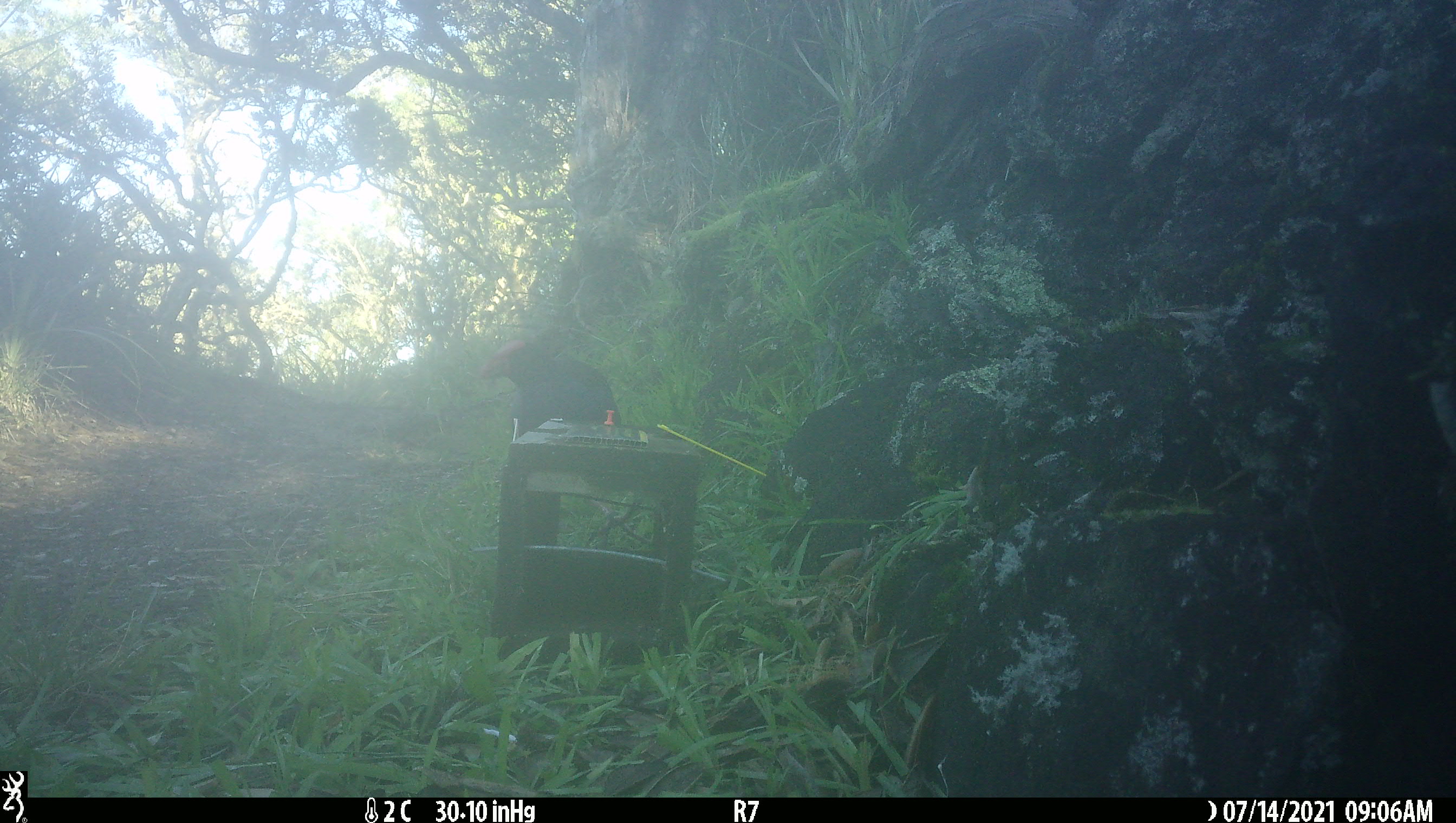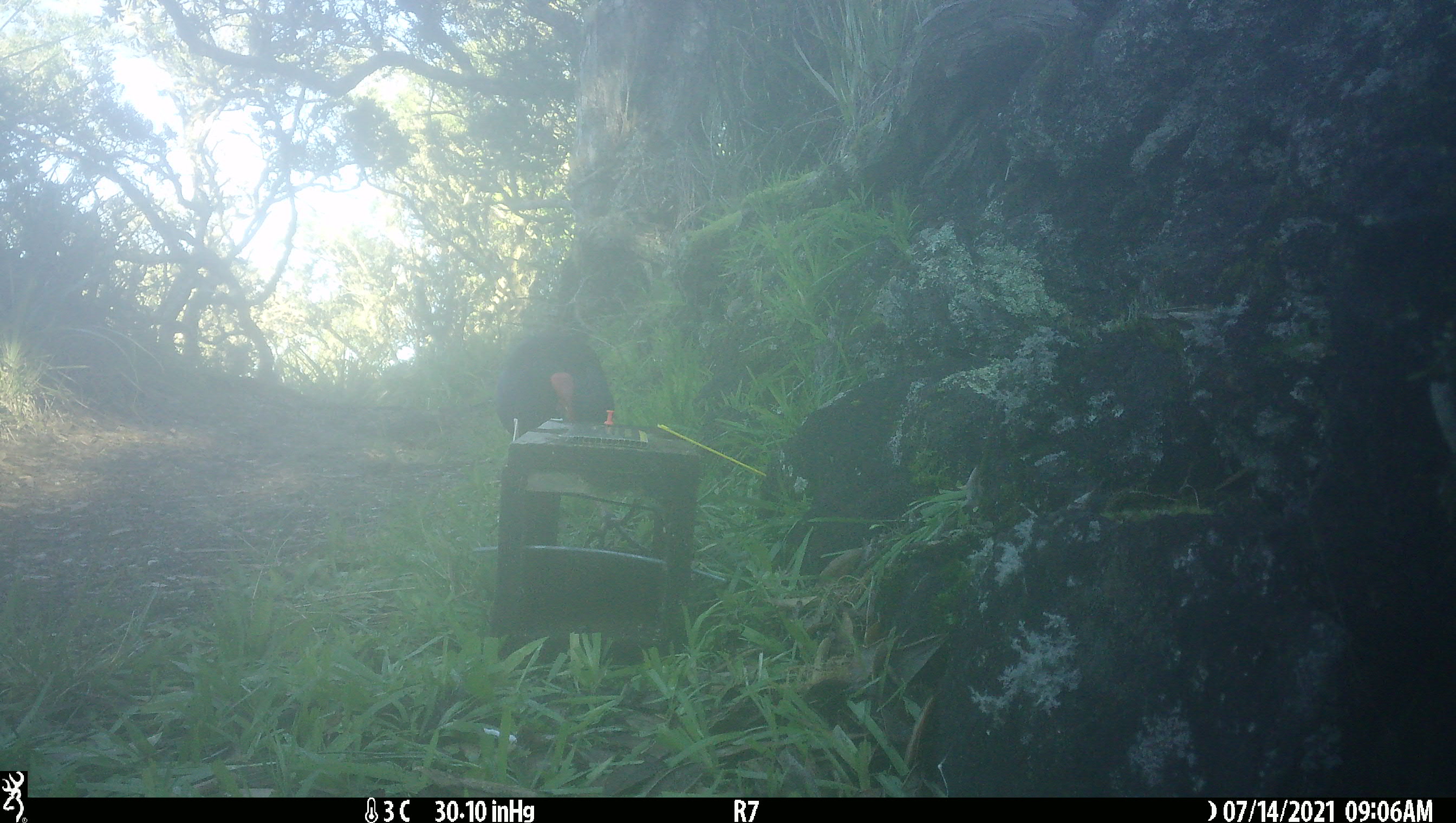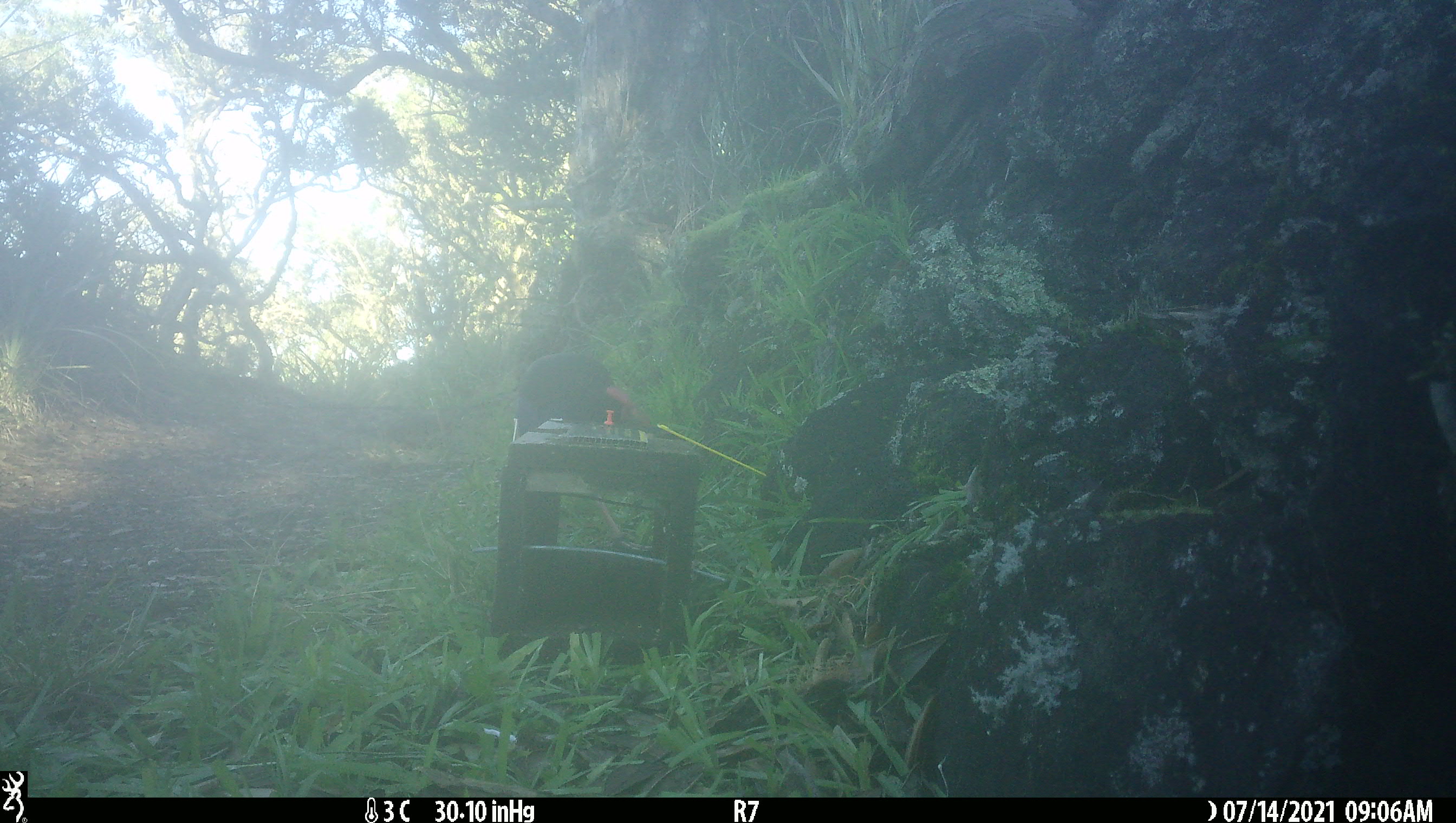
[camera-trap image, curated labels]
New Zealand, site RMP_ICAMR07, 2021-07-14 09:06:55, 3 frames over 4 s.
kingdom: Animalia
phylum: Chordata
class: Aves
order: Gruiformes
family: Rallidae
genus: Porphyrio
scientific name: Porphyrio melanotus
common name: australasian swamphen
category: pukeko